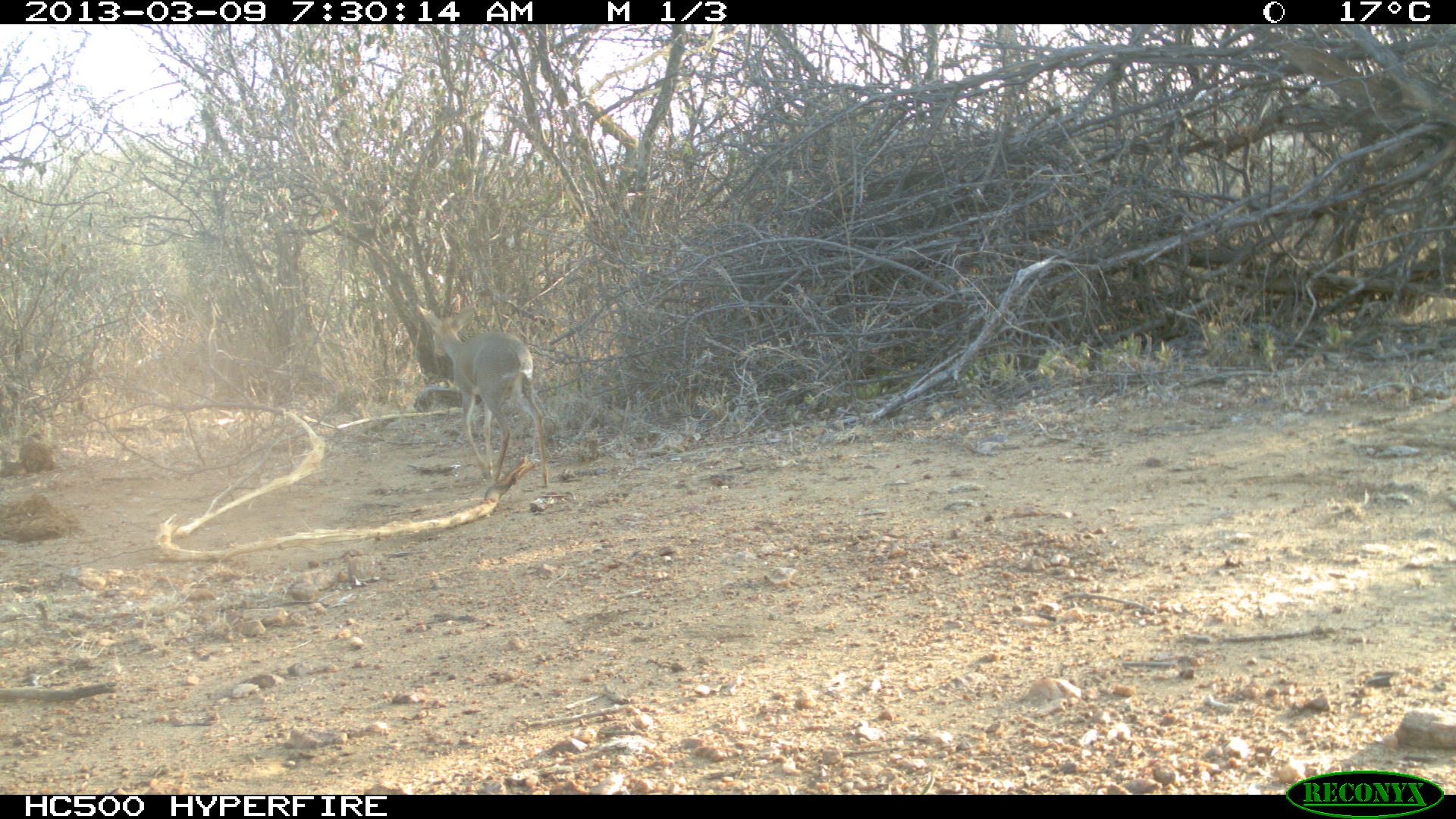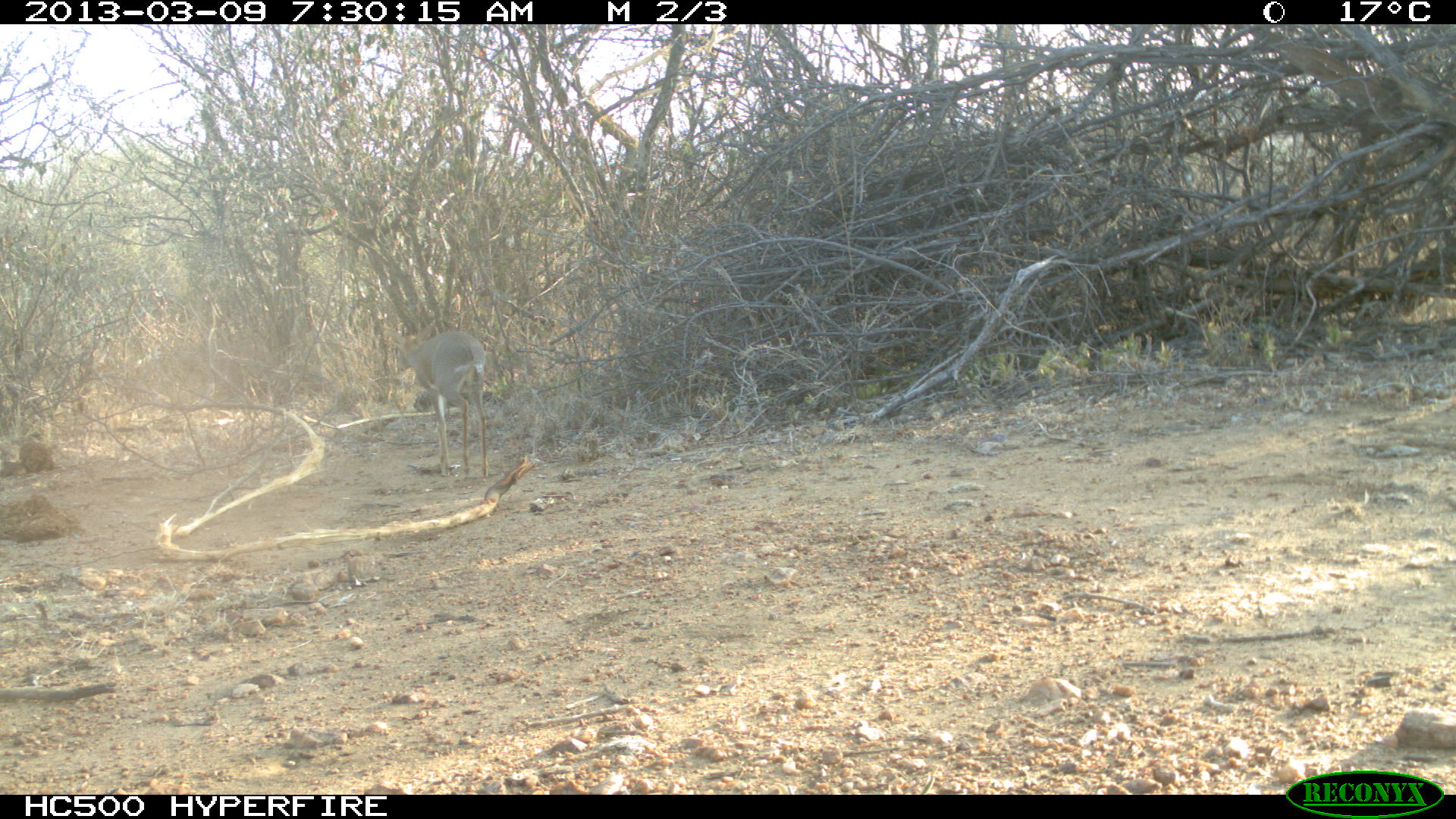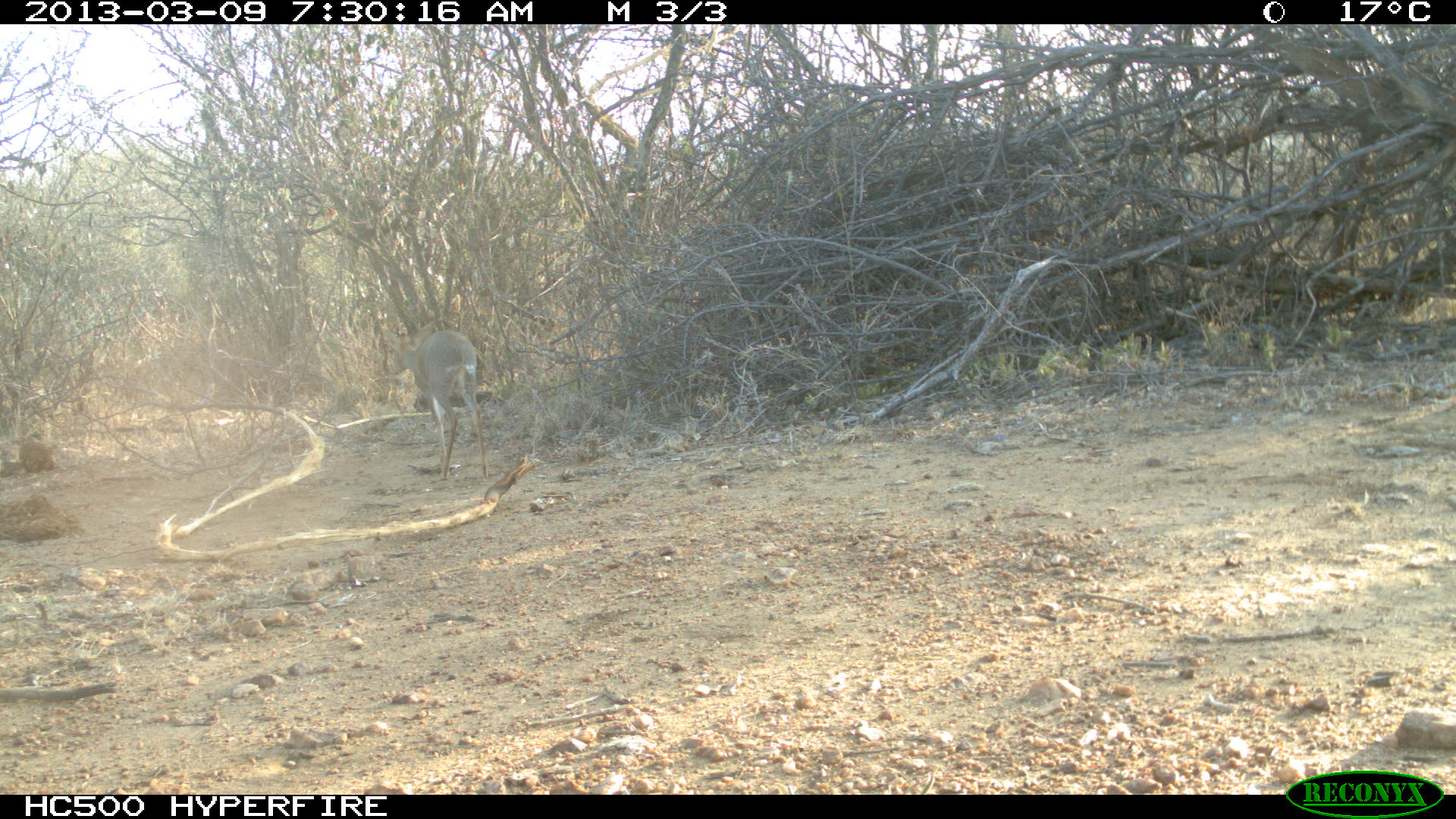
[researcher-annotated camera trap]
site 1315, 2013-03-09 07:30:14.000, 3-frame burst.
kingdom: Animalia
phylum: Chordata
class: Mammalia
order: Artiodactyla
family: Bovidae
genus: Madoqua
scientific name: Madoqua guentheri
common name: günther's dik-dik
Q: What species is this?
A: Madoqua guentheri (günther's dik-dik).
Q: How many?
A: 1.